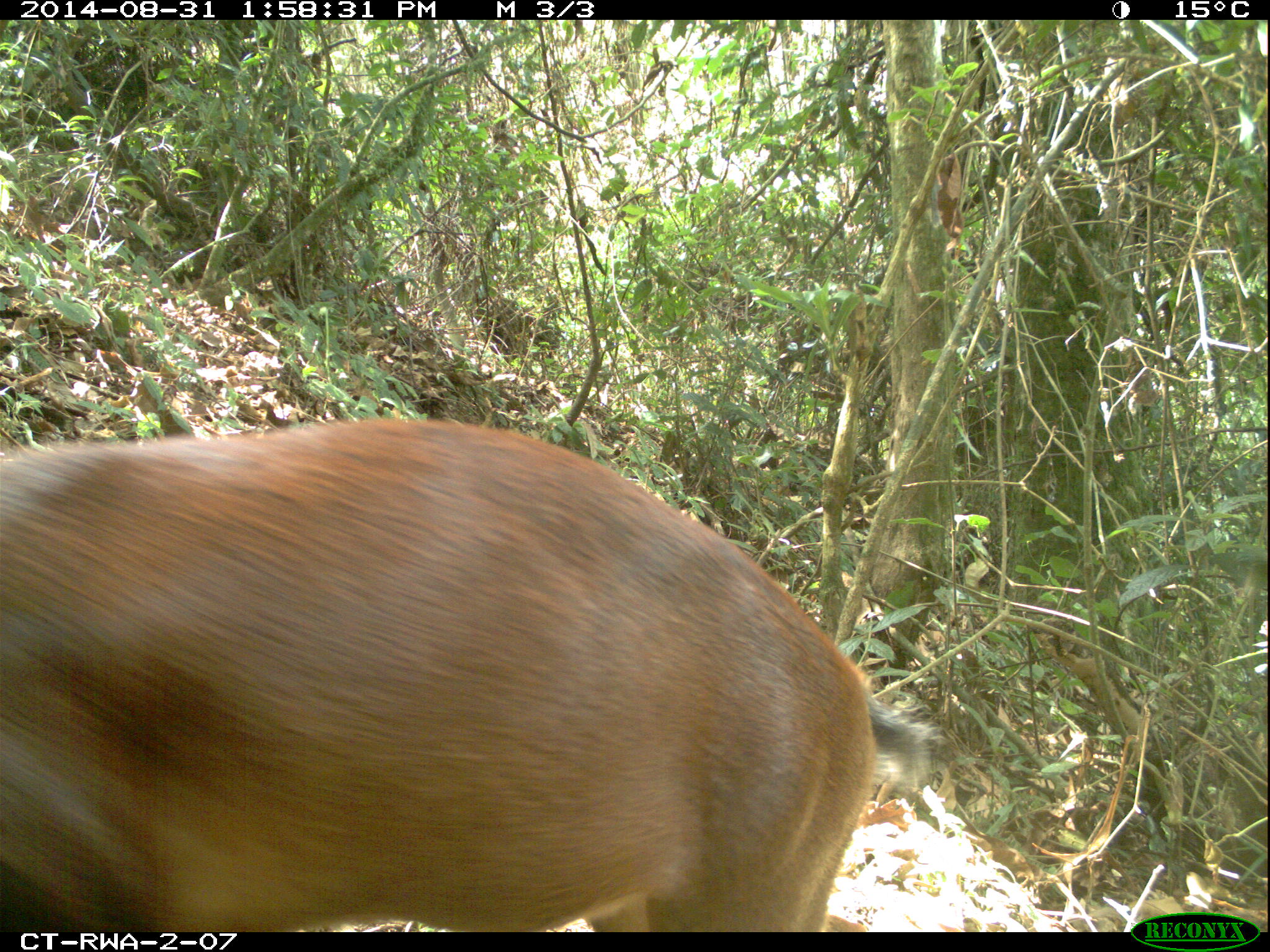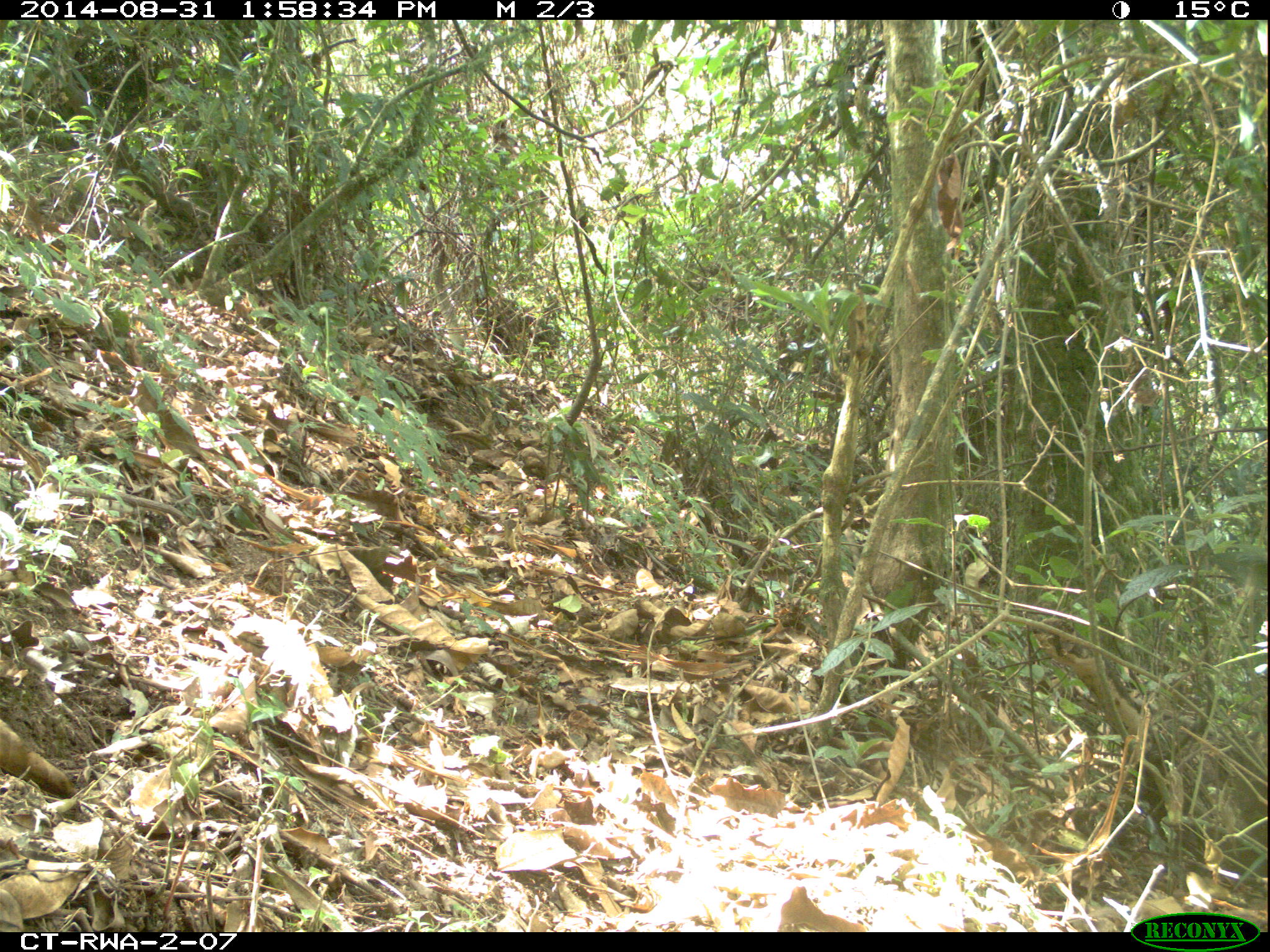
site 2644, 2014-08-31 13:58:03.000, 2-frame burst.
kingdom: Animalia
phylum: Chordata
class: Mammalia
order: Artiodactyla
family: Bovidae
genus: Cephalophus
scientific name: Cephalophus nigrifrons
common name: black-fronted duiker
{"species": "Cephalophus nigrifrons (black-fronted duiker)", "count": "1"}